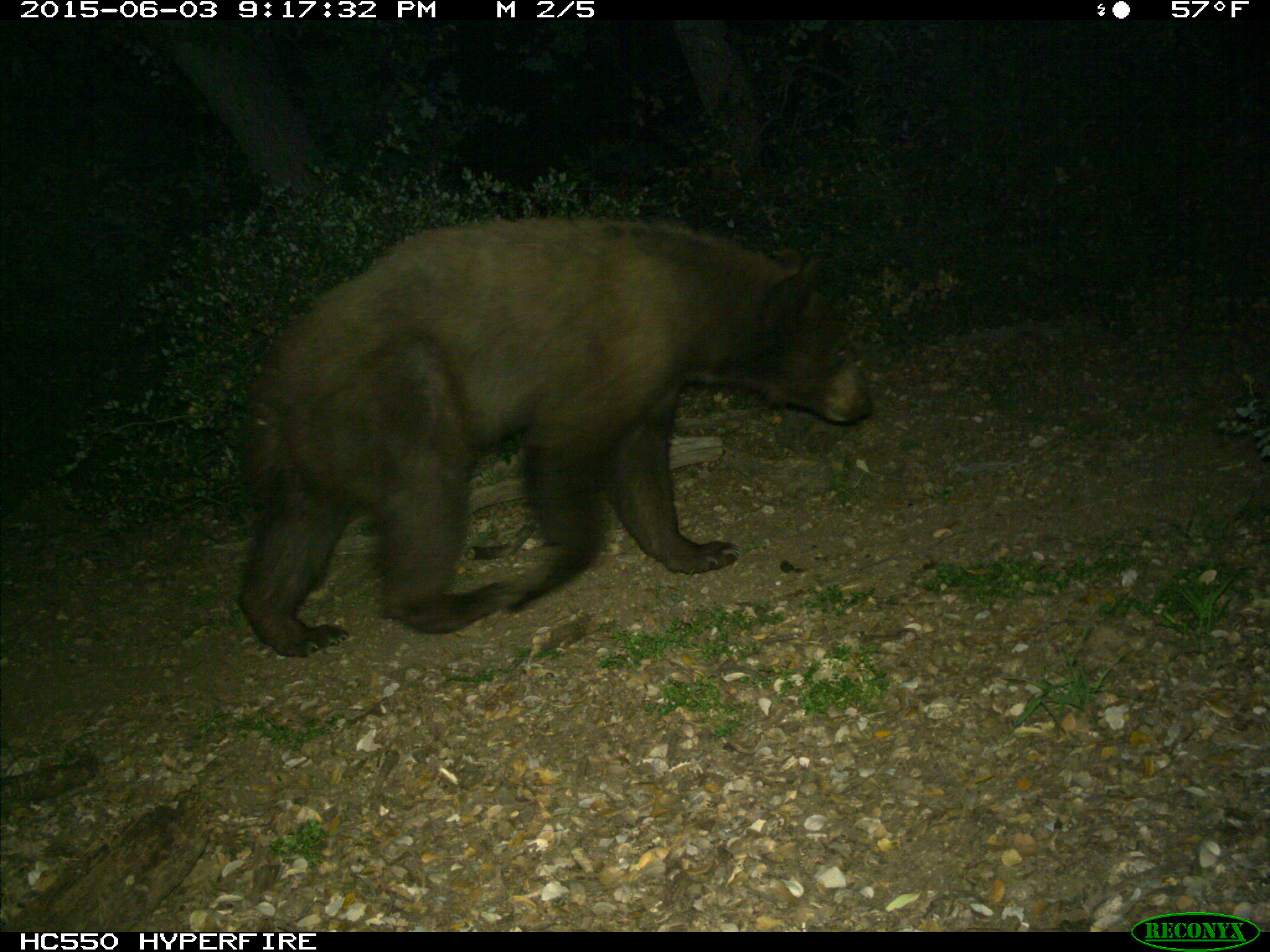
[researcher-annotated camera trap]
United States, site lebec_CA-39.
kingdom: Animalia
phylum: Chordata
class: Mammalia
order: Carnivora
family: Ursidae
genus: Ursus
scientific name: Ursus americanus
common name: american black bear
Ursus americanus (american black bear).